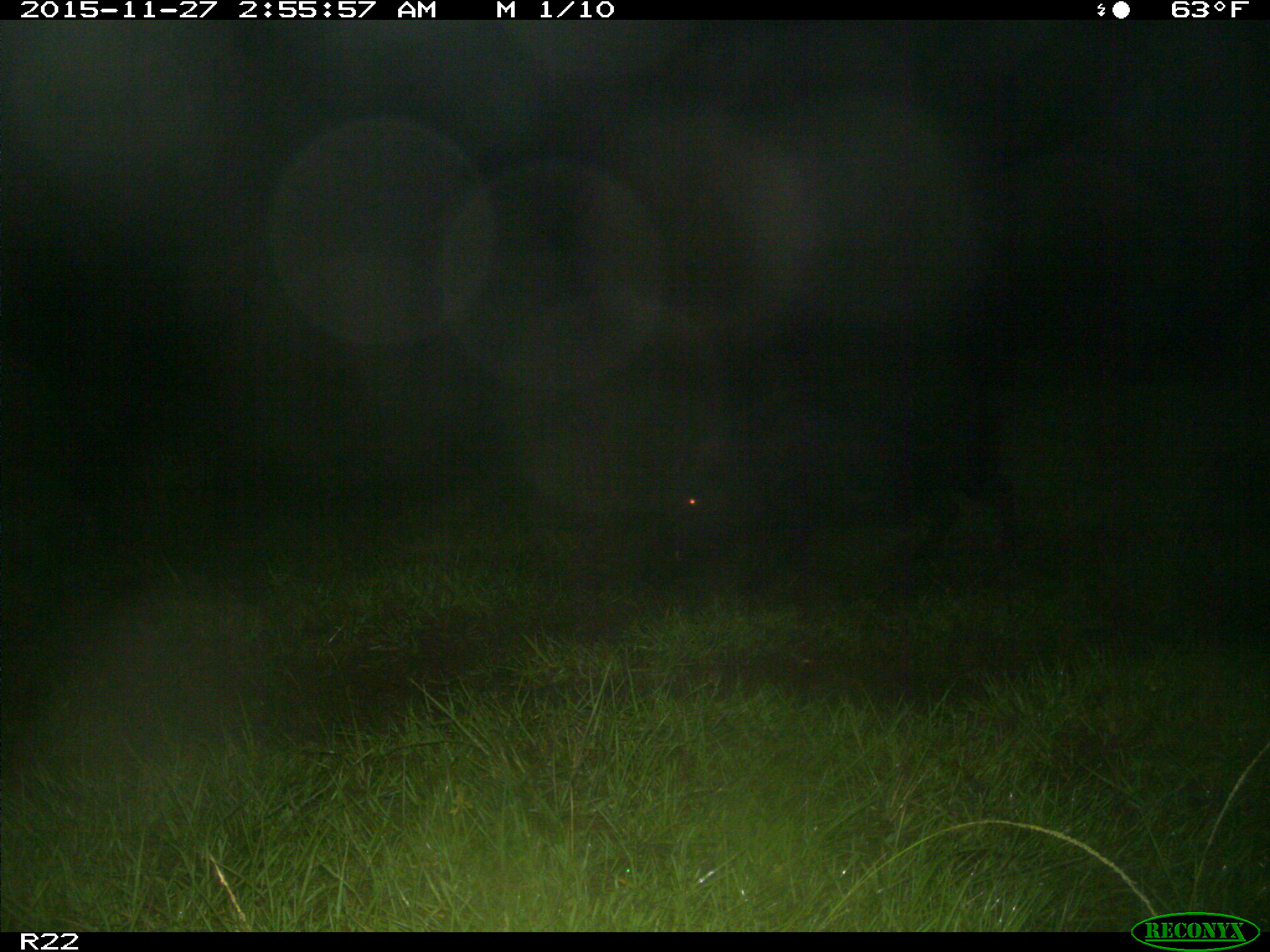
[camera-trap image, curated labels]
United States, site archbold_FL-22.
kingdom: Animalia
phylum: Chordata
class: Mammalia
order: Artiodactyla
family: Suidae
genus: Sus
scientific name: Sus scrofa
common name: wild boar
Sus scrofa (wild boar).